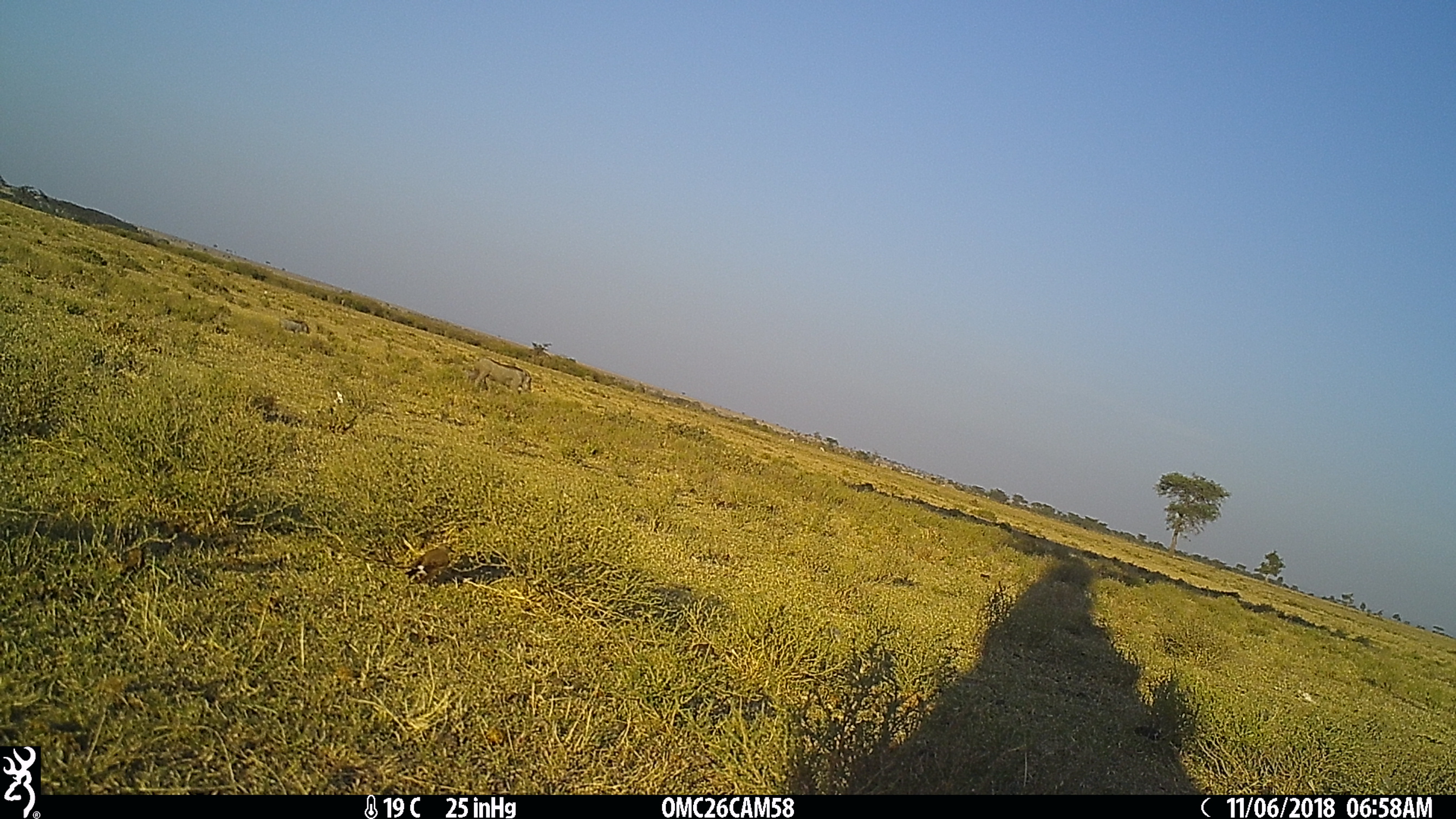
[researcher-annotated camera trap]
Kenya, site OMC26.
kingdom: Animalia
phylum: Chordata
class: Mammalia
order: Artiodactyla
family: Suidae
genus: Phacochoerus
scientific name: Phacochoerus africanus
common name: common warthog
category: warthog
Warthog (common warthog) (Phacochoerus africanus).